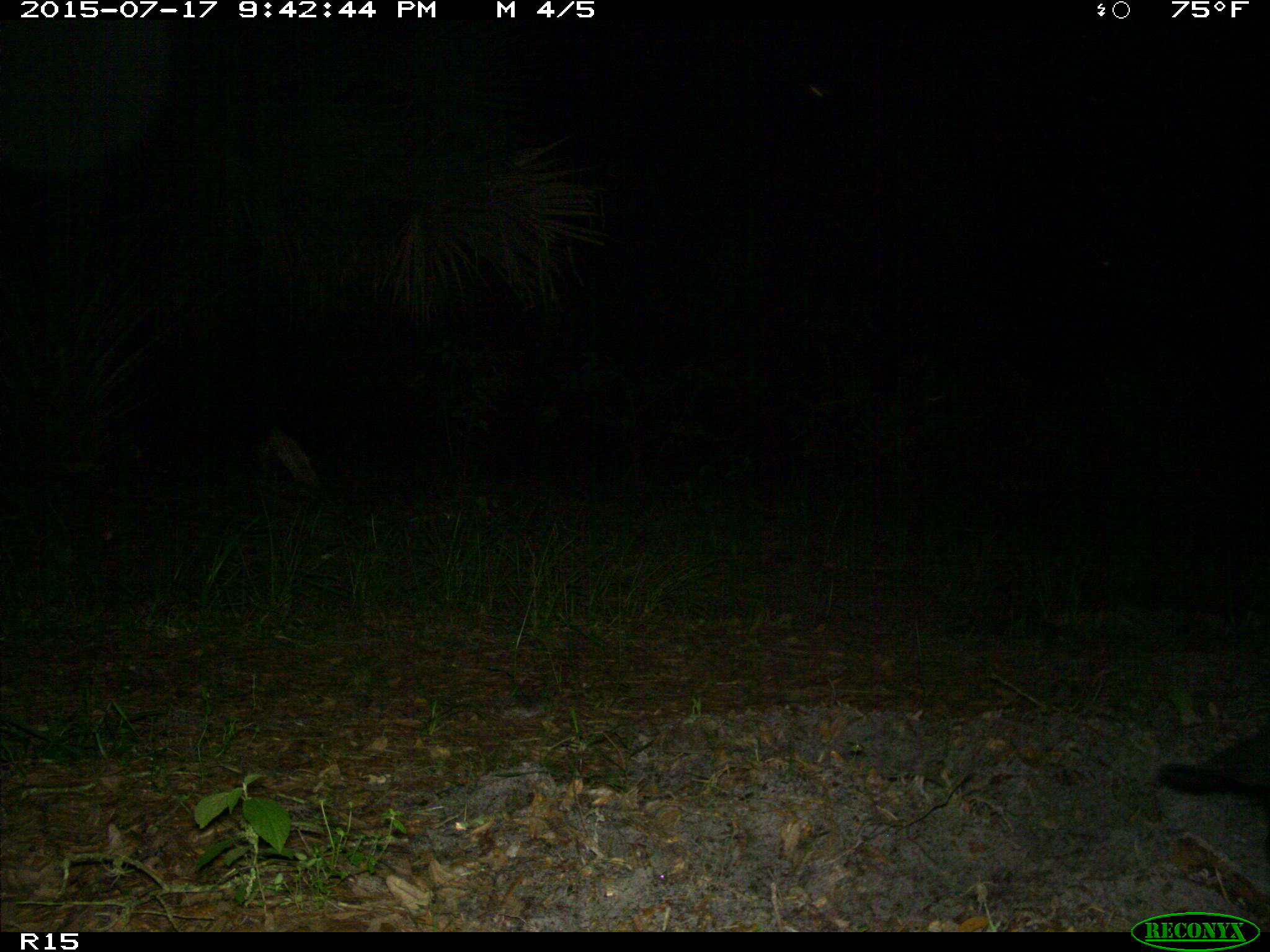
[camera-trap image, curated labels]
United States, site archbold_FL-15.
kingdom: Animalia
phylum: Chordata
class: Mammalia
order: Artiodactyla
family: Suidae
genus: Sus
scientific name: Sus scrofa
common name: wild boar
Sus scrofa (wild boar).